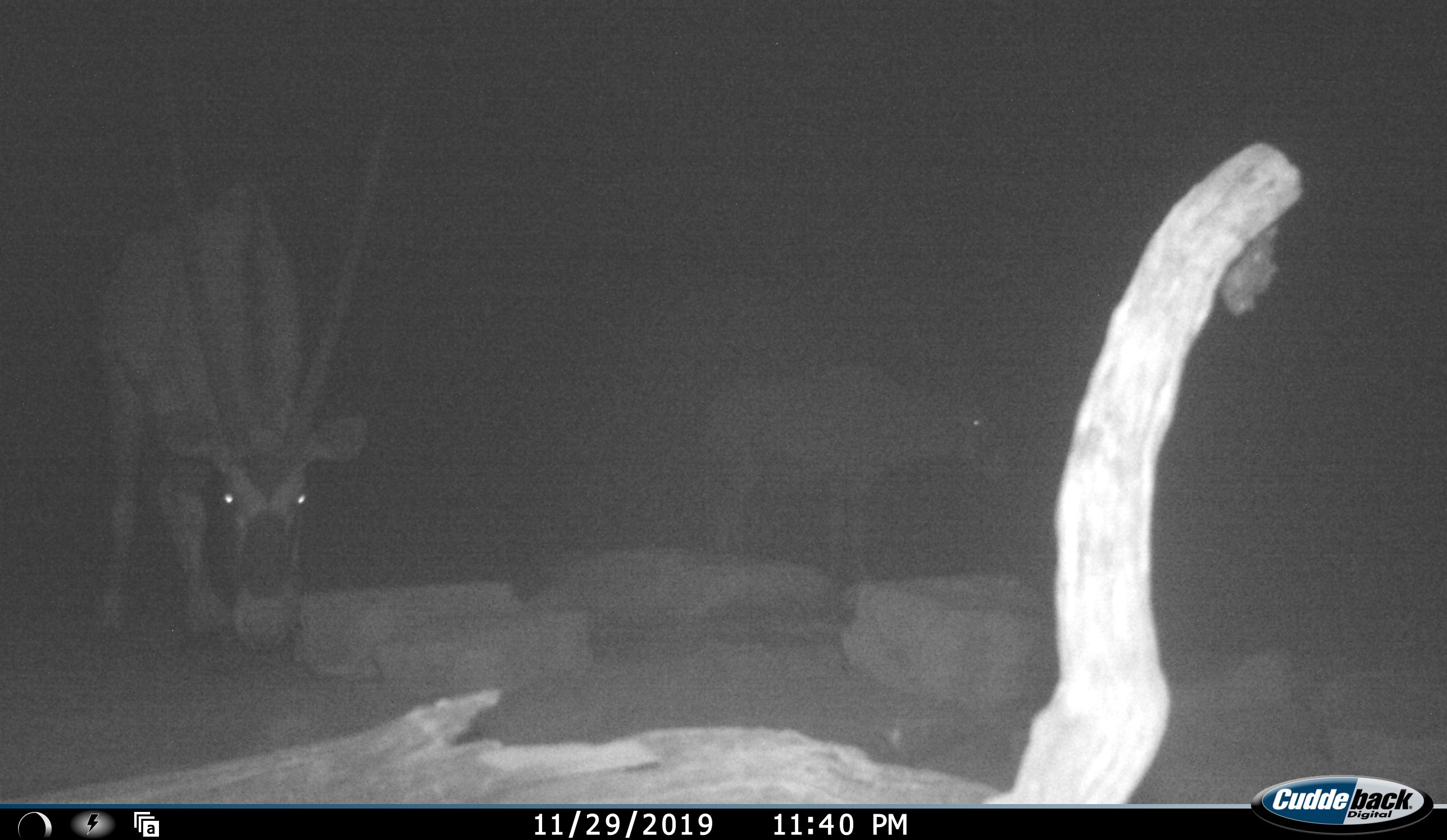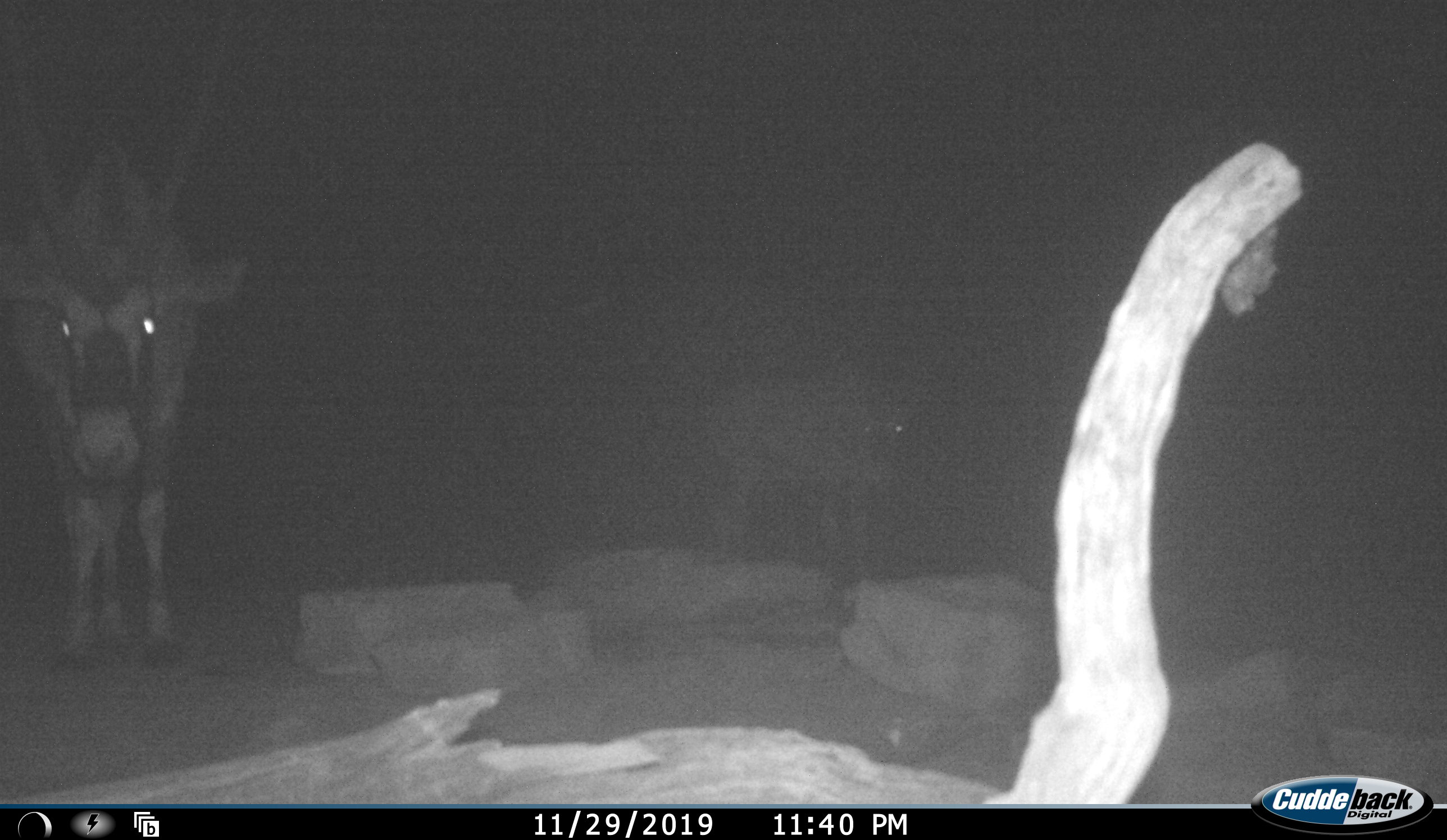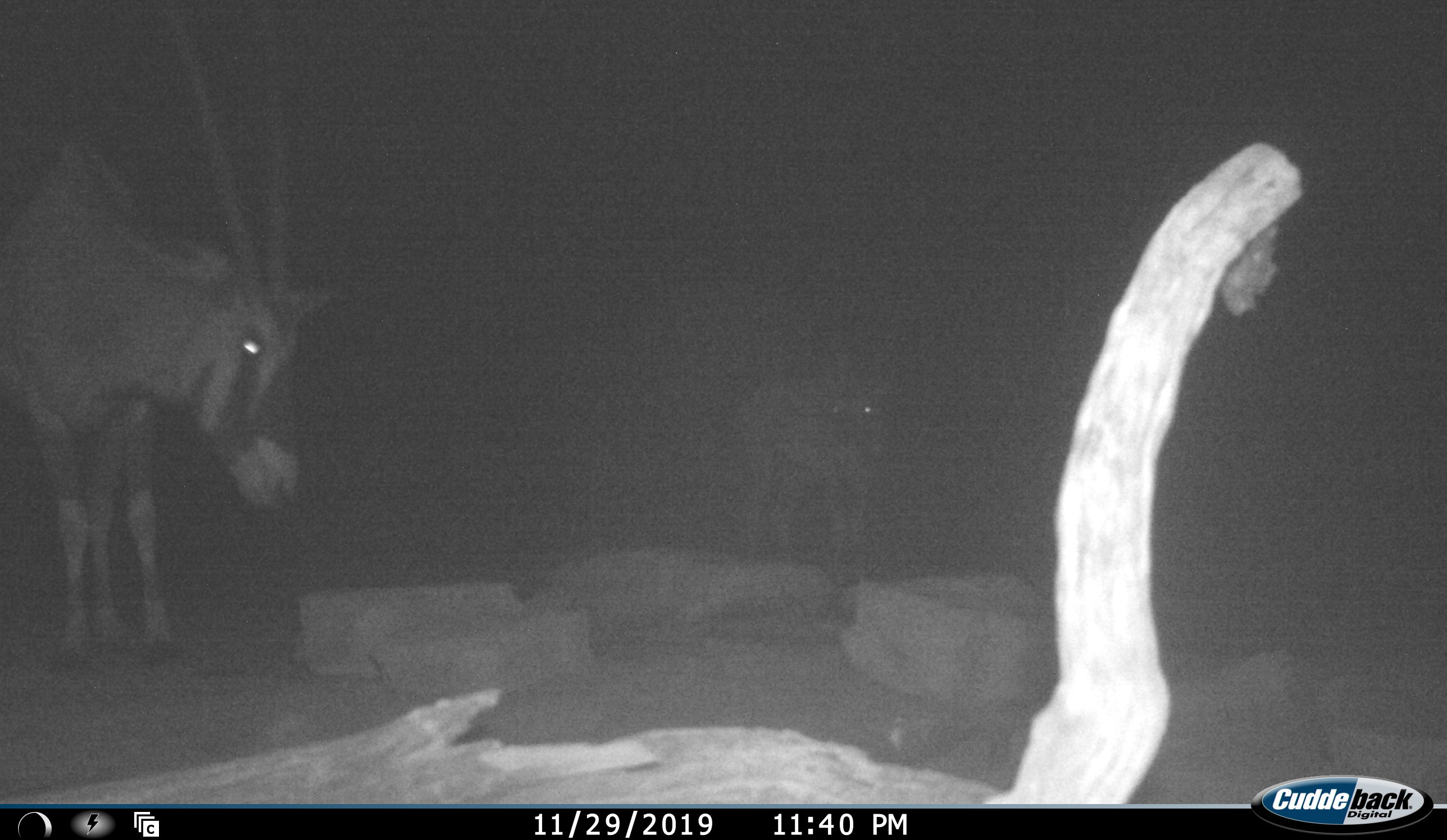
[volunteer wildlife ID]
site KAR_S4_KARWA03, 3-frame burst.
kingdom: Animalia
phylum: Chordata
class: Mammalia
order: Artiodactyla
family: Bovidae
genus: Oryx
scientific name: Oryx gazella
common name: gemsbok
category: oryx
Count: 2.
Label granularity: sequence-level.